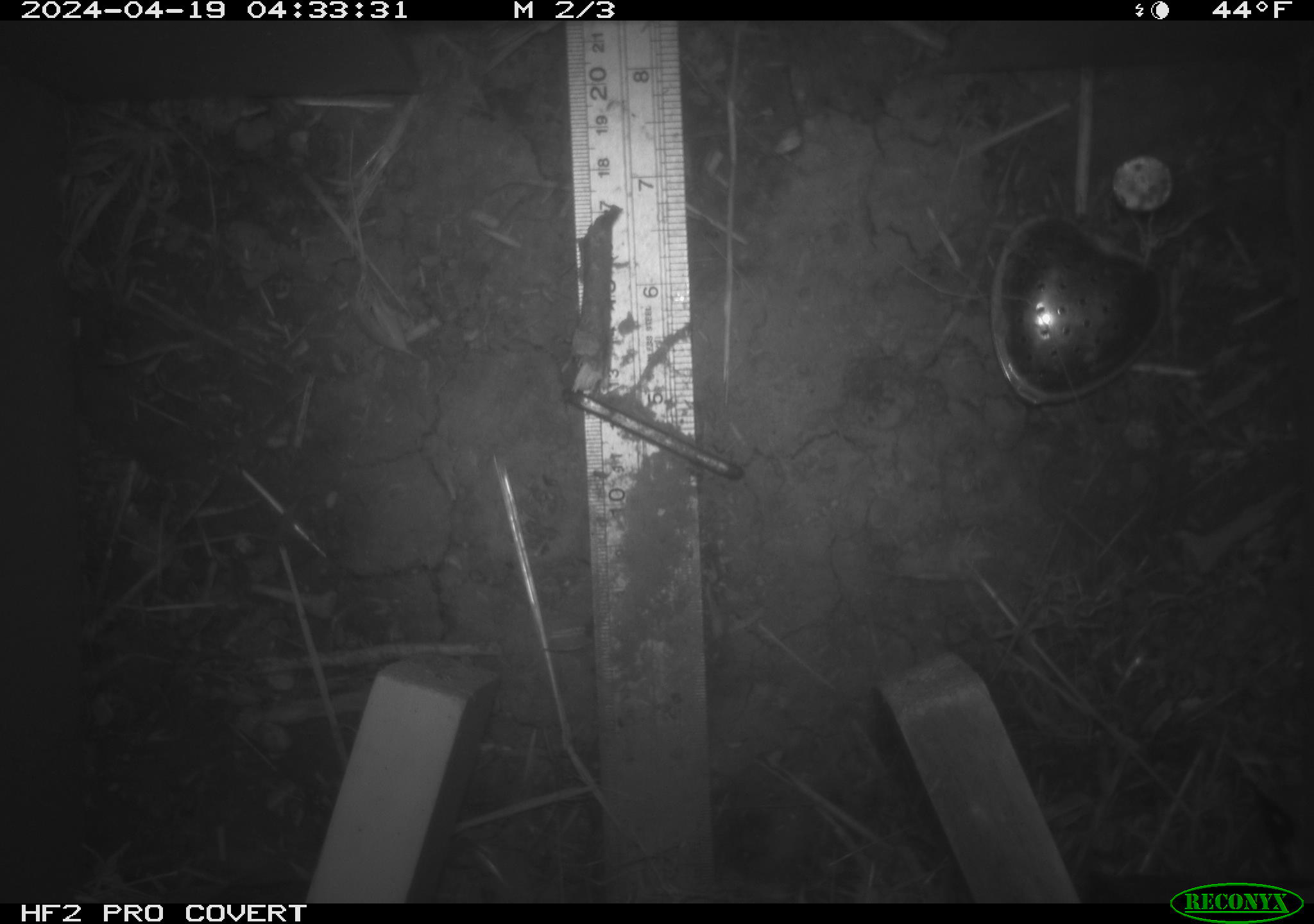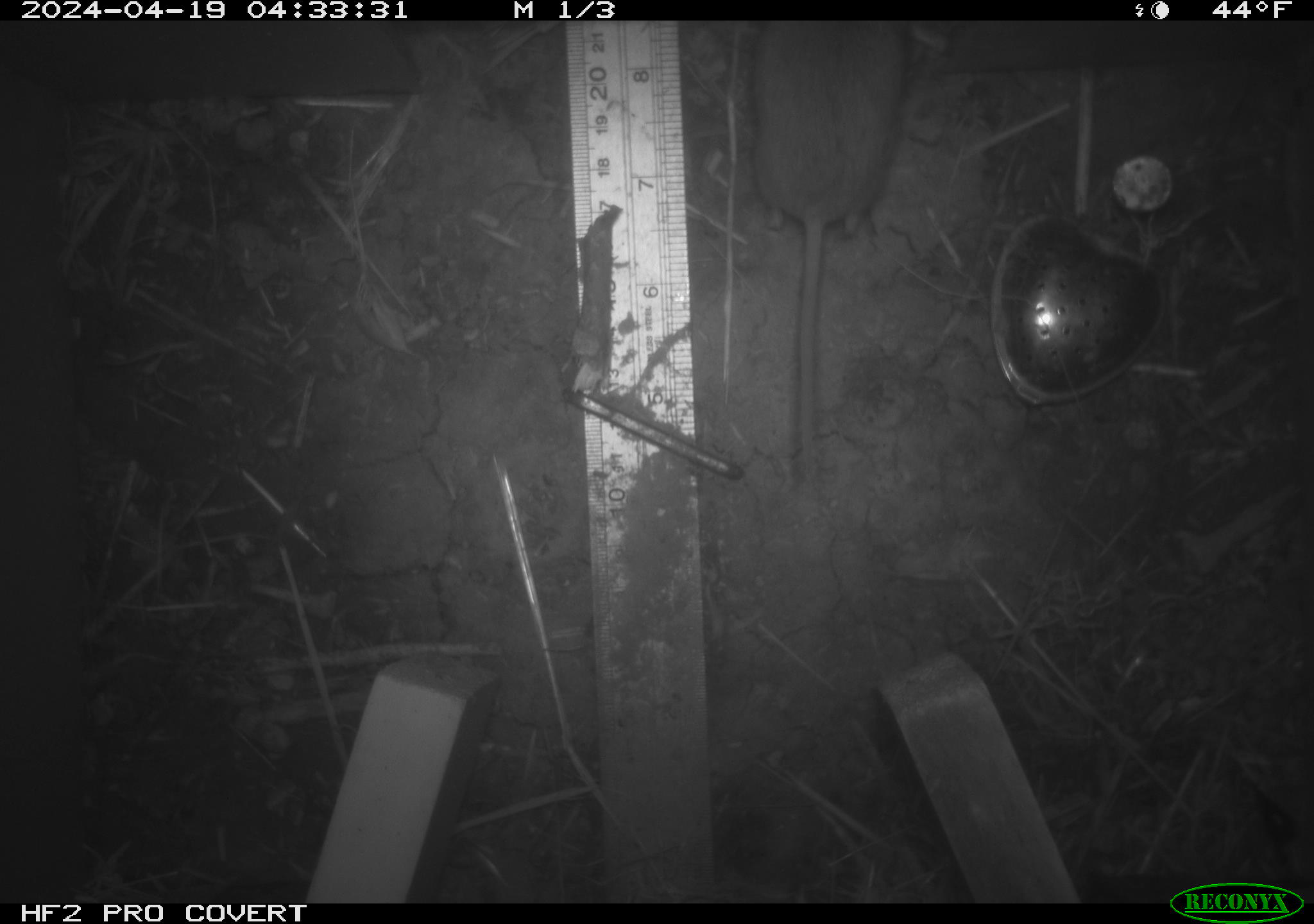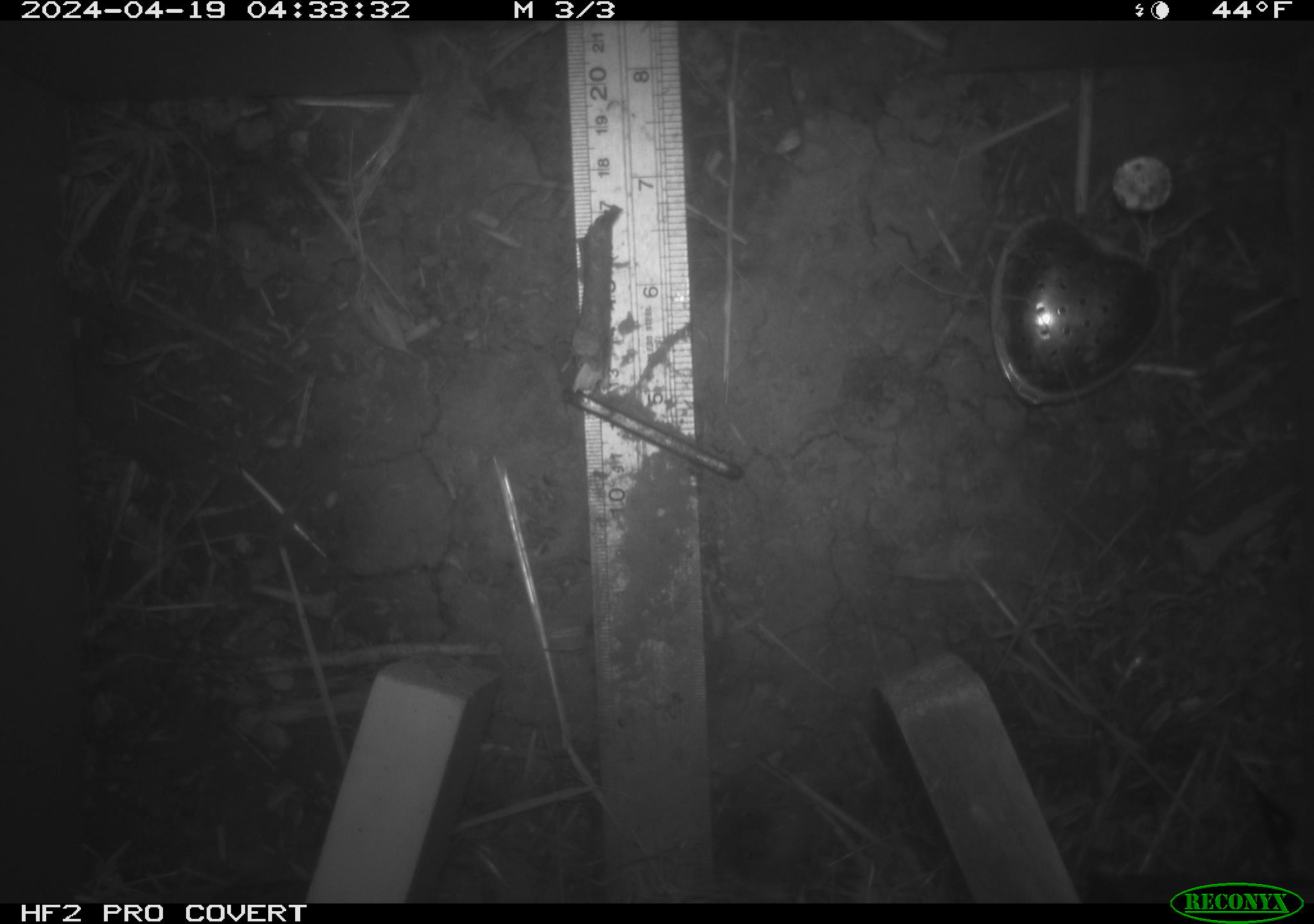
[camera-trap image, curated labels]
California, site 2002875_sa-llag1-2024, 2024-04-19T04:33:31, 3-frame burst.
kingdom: Animalia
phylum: Chordata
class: Mammalia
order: Rodentia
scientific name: Rodentia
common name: mouse species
Mouse species (Rodentia).